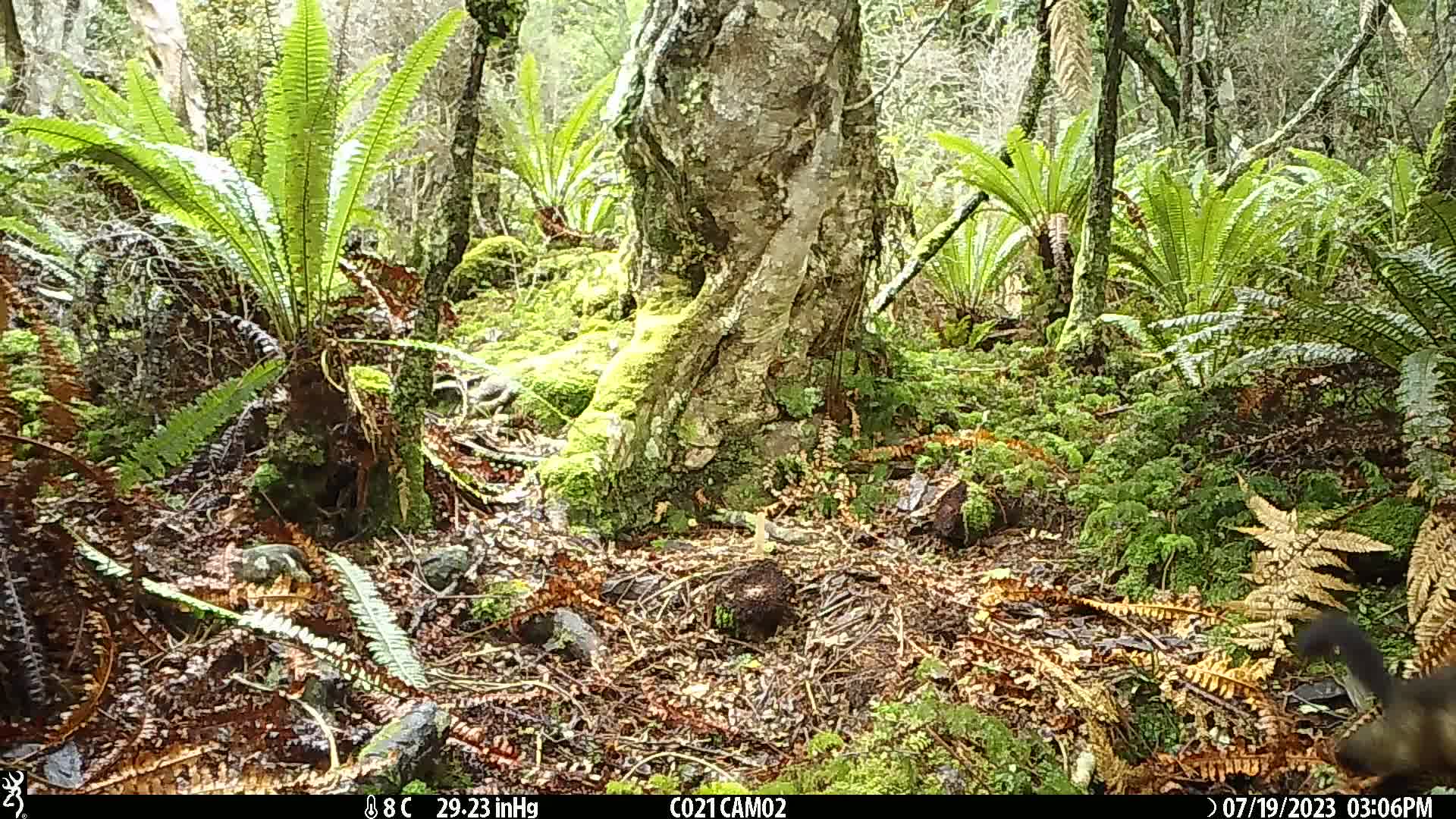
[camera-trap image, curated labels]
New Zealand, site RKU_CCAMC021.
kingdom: Animalia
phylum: Chordata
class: Mammalia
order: Diprotodontia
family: Phalangeridae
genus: Trichosurus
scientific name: Trichosurus vulpecula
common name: common brushtail possum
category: possum